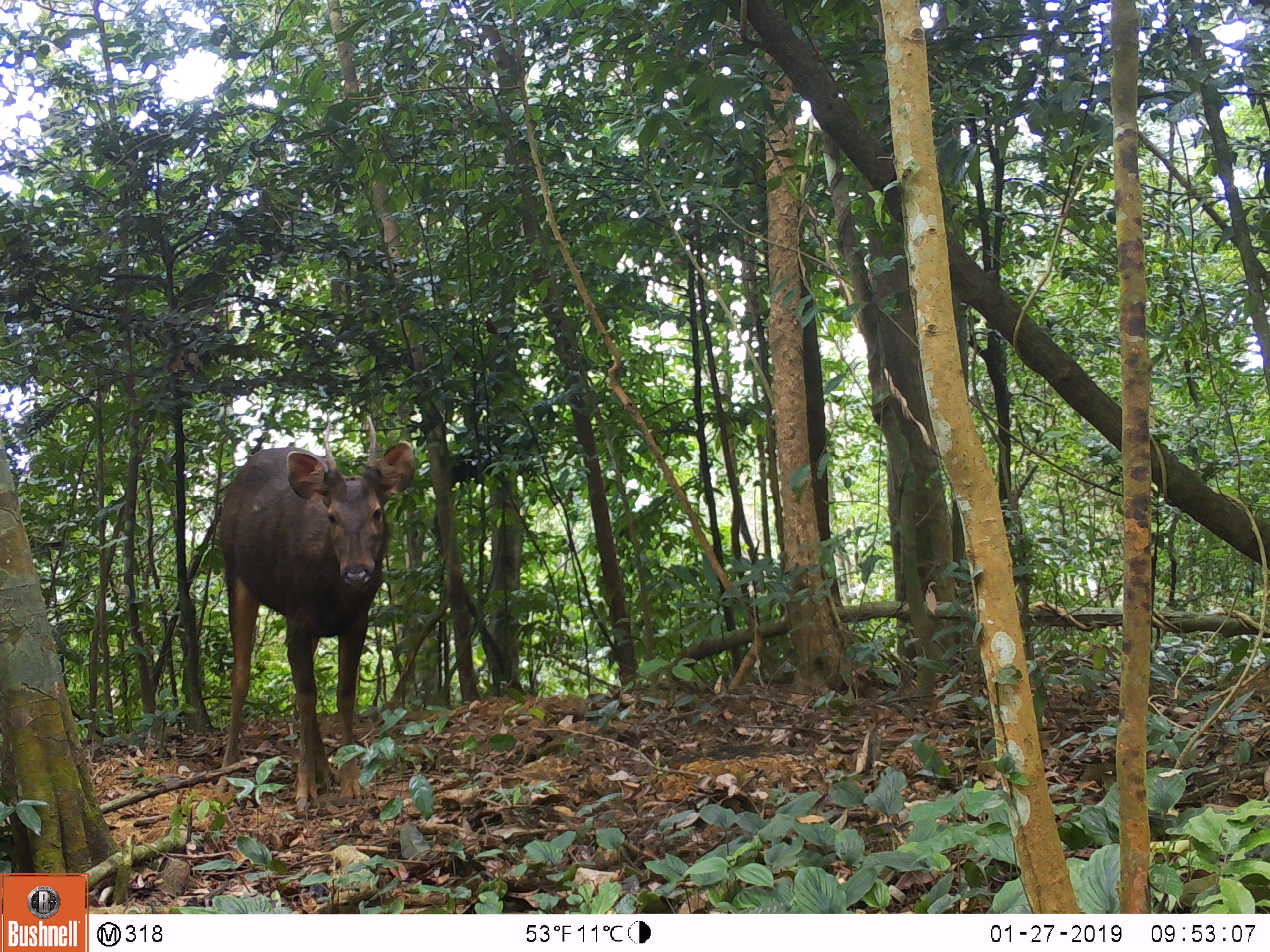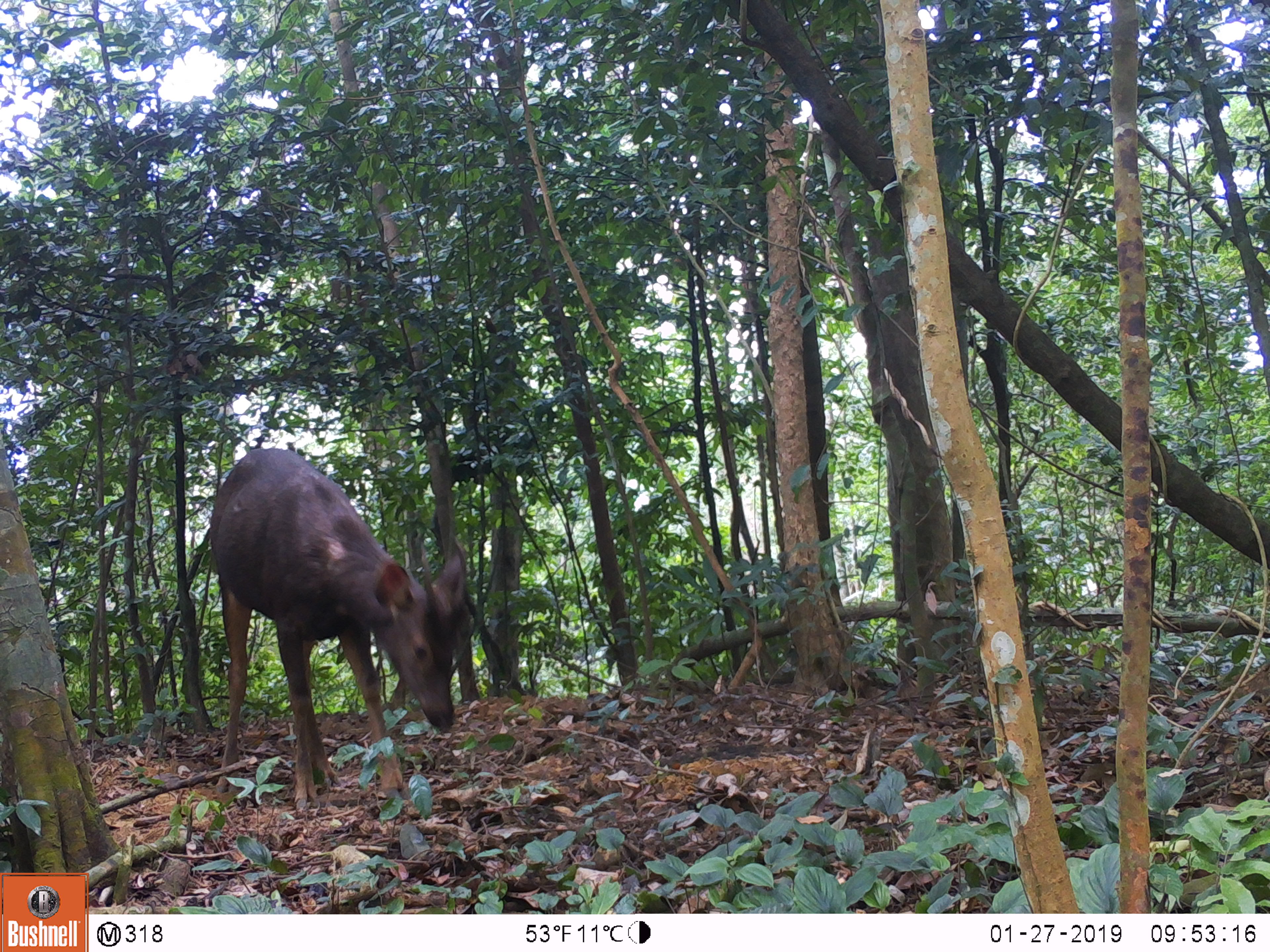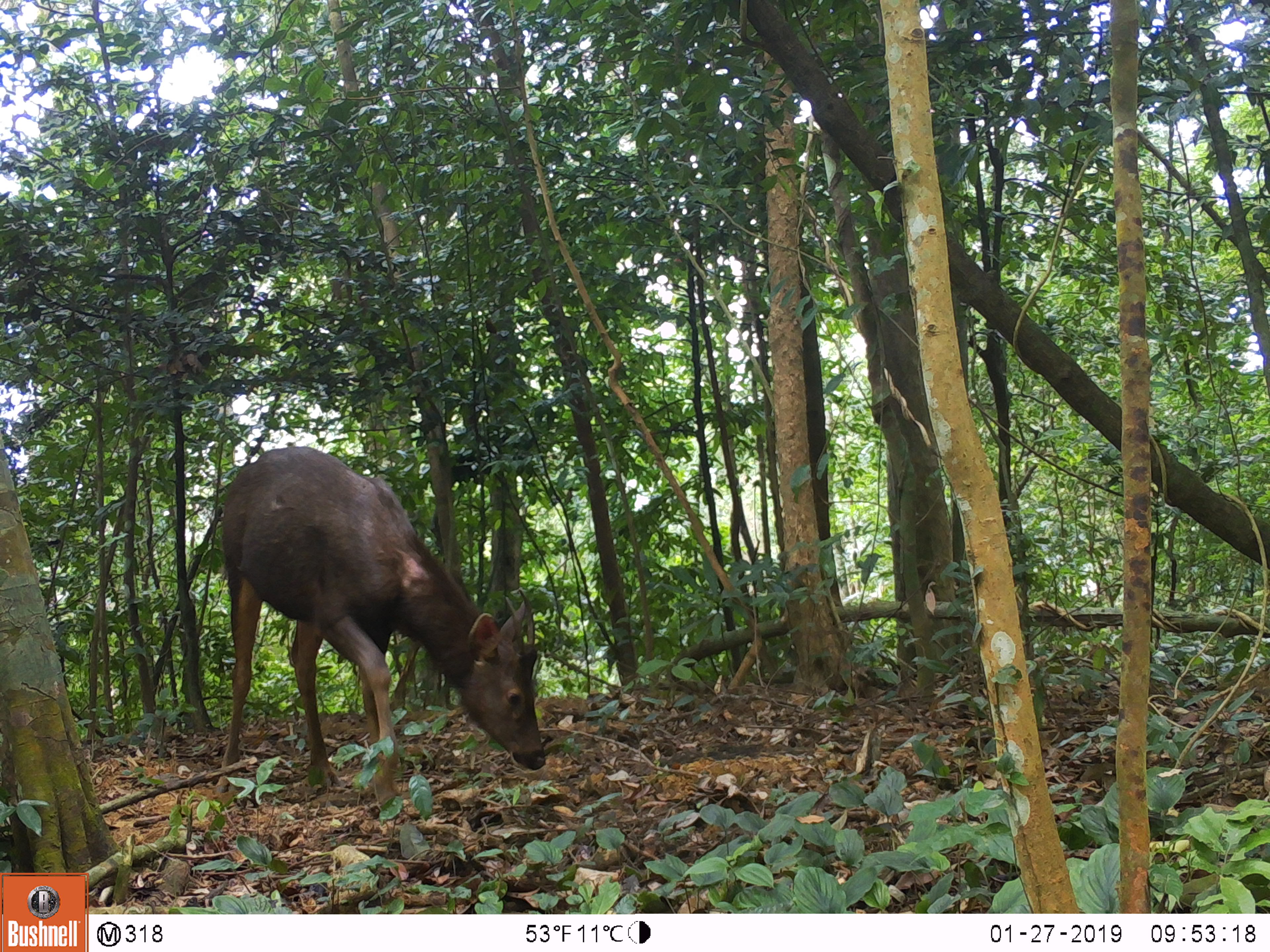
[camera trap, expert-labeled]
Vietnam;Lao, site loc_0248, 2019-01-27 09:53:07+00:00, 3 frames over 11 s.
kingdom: Animalia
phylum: Chordata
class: Mammalia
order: Artiodactyla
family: Cervidae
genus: Rusa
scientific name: Rusa unicolor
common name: sambar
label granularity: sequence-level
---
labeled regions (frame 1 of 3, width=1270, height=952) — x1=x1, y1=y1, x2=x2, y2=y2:
sambar: x1=213, y1=413, x2=415, y2=814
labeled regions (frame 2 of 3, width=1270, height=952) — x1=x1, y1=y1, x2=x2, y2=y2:
sambar: x1=207, y1=446, x2=468, y2=814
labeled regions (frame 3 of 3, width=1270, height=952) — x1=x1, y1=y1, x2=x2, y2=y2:
sambar: x1=218, y1=445, x2=547, y2=809